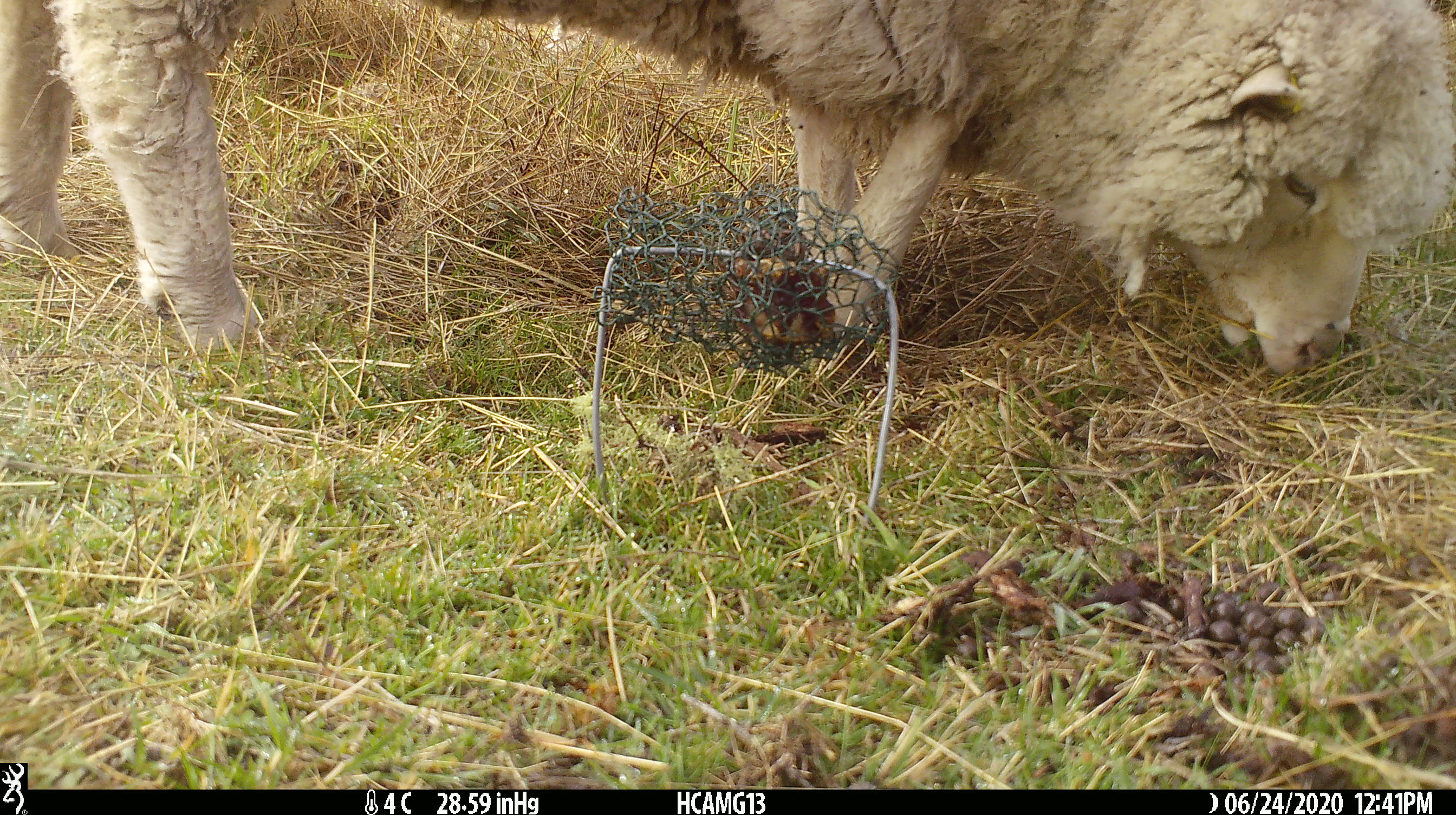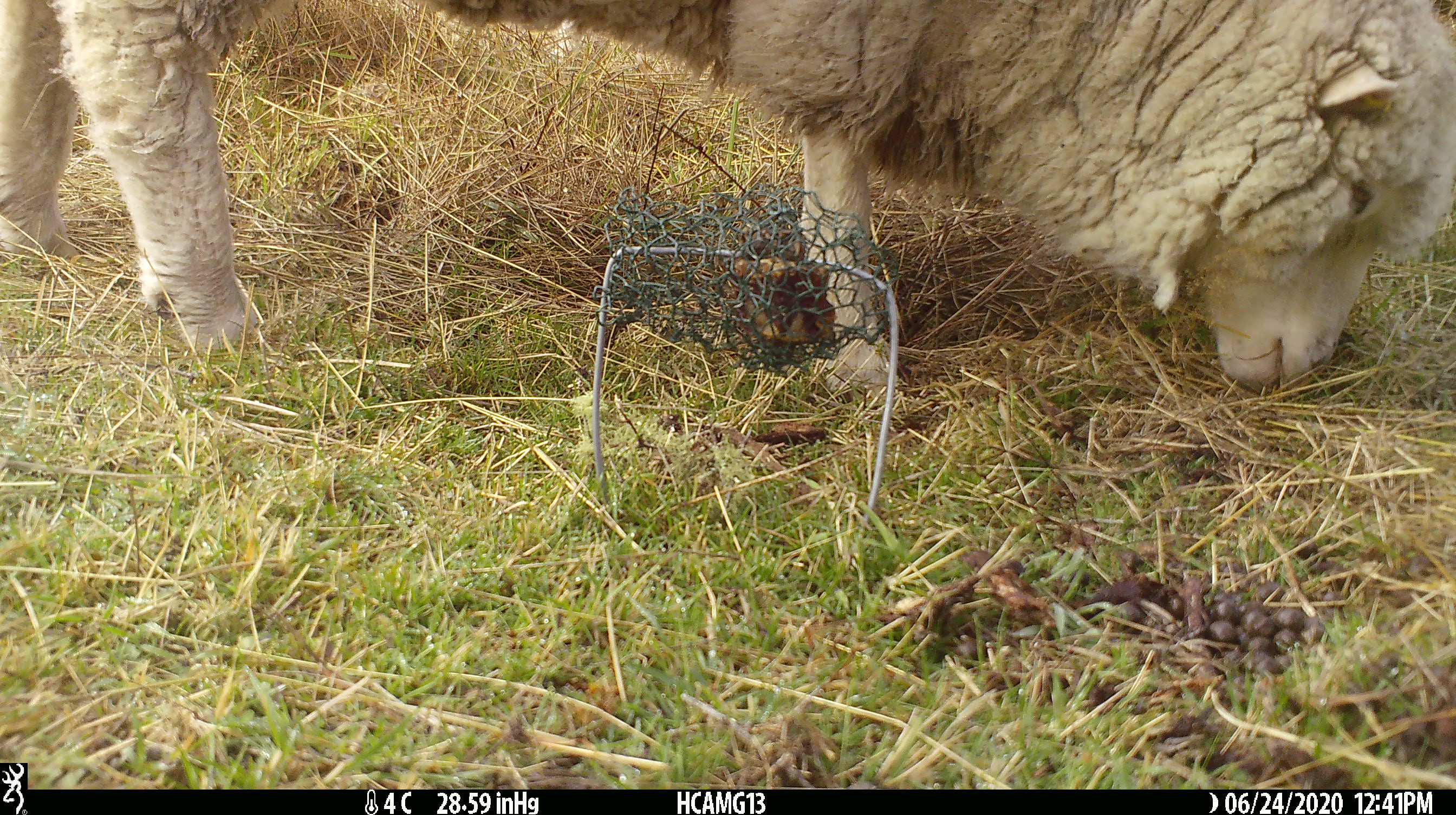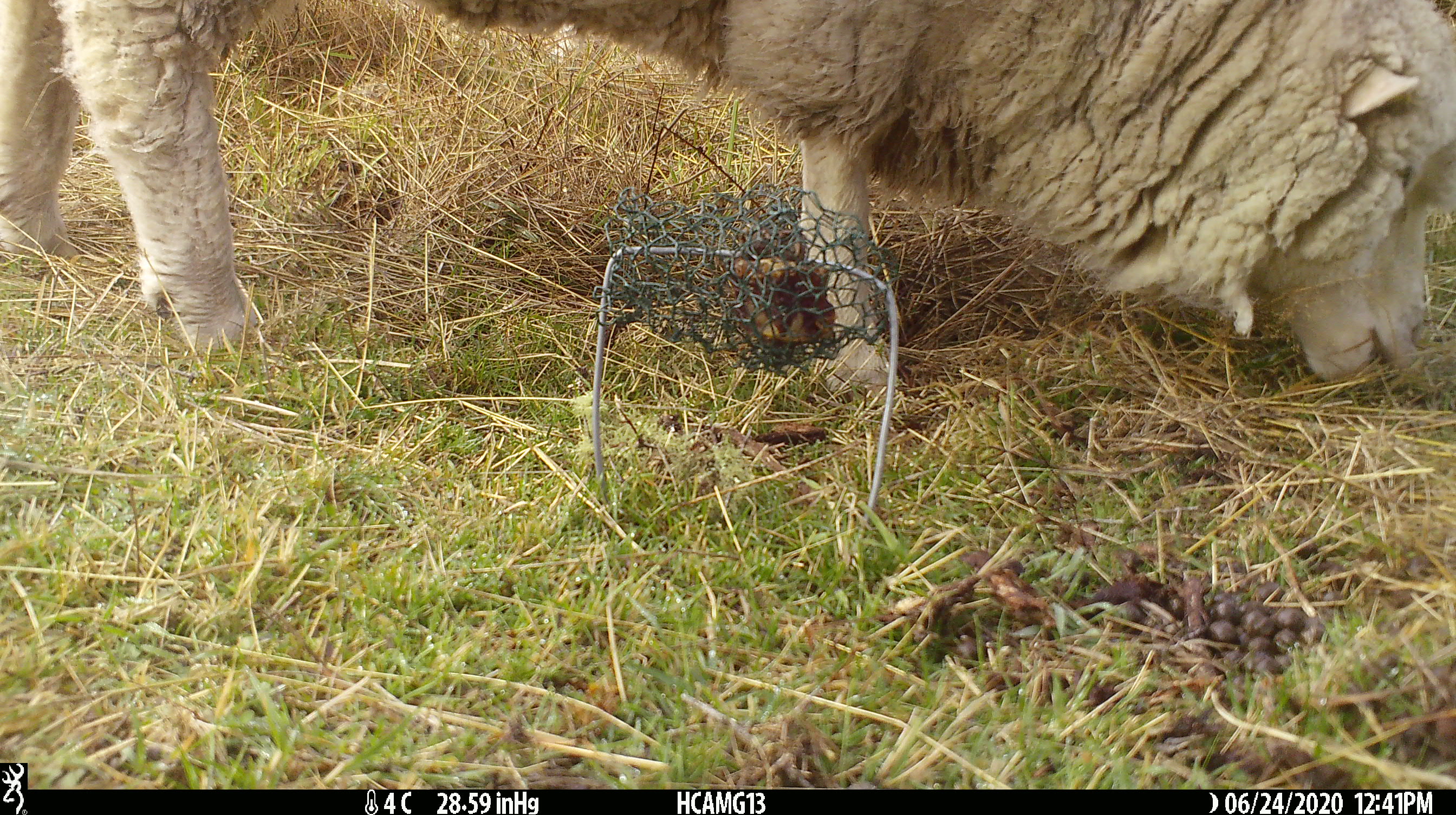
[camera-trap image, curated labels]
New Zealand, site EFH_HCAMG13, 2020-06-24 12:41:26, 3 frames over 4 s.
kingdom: Animalia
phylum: Chordata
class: Mammalia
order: Artiodactyla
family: Bovidae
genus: Ovis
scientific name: Ovis aries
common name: domestic sheep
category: sheep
Sheep (domestic sheep) (Ovis aries).